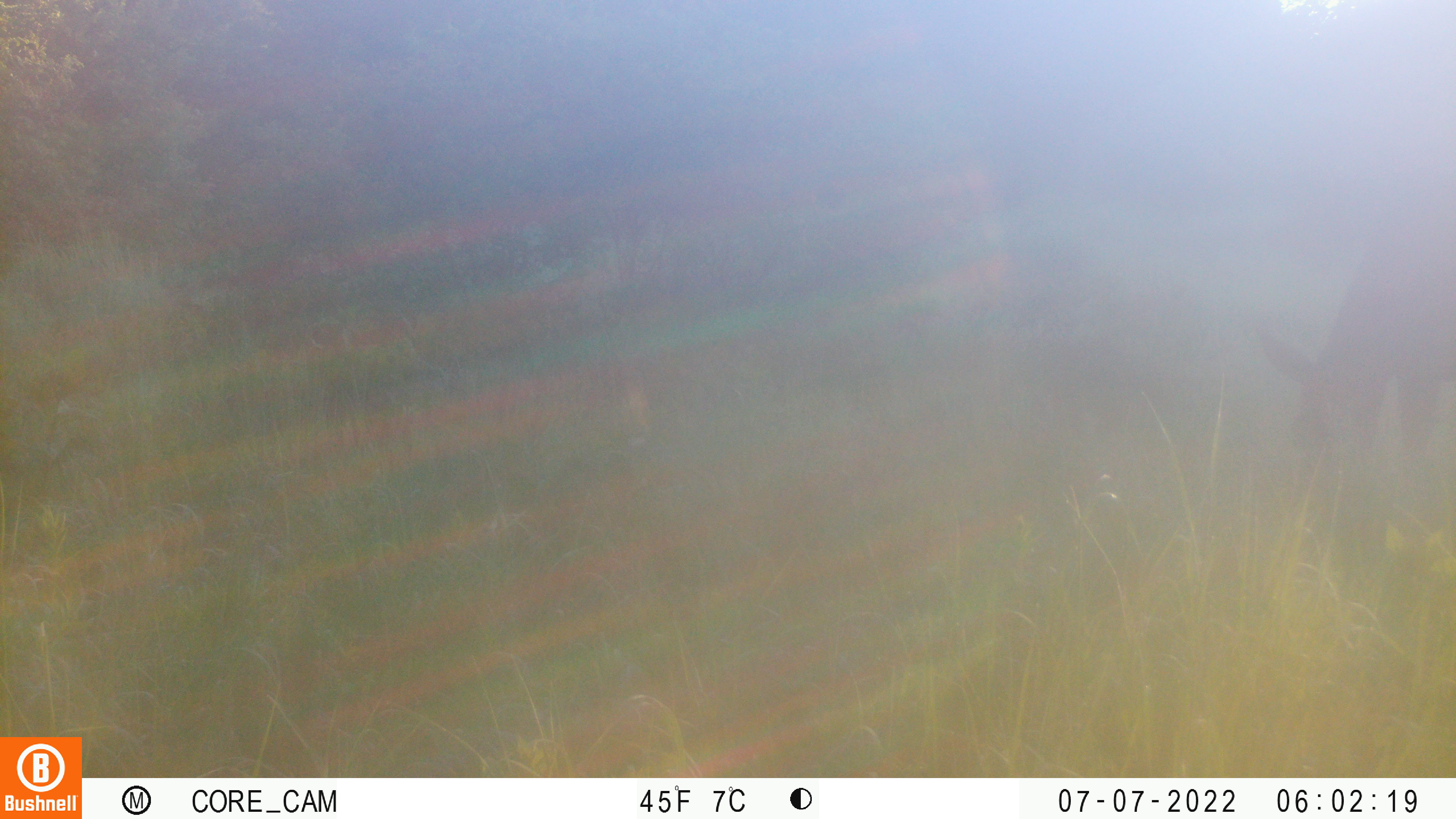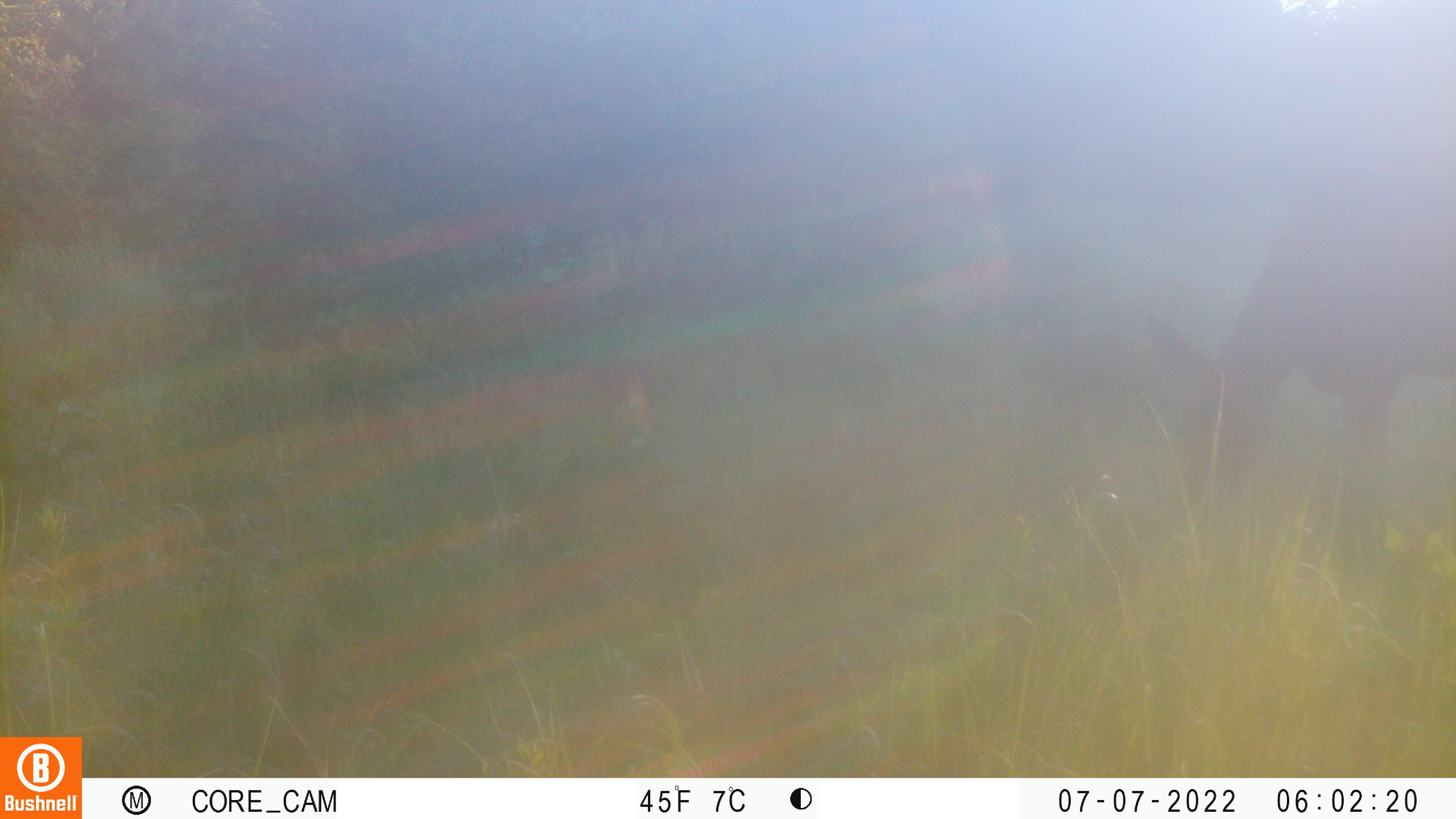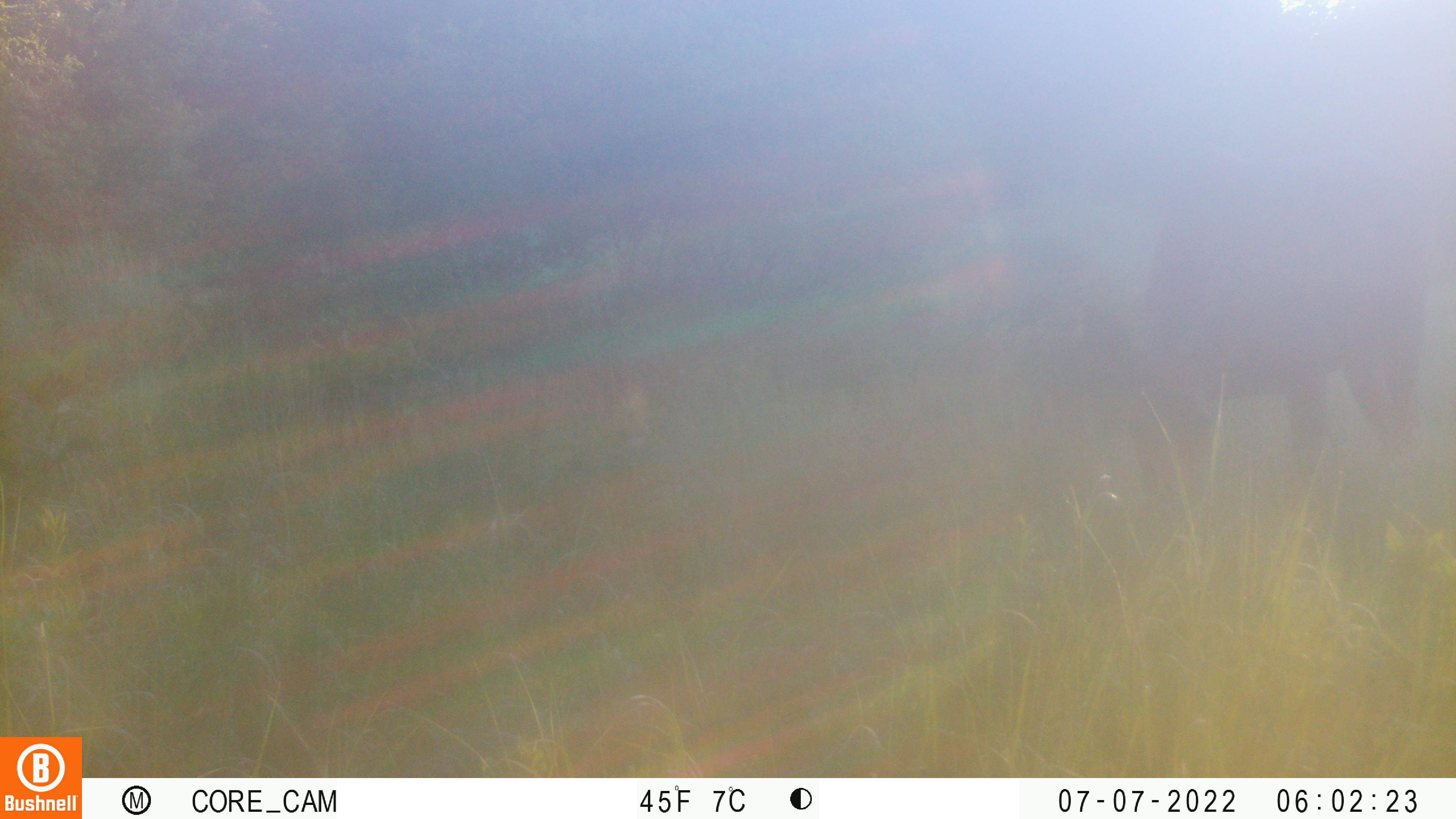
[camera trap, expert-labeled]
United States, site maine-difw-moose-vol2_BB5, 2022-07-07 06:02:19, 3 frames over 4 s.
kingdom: Animalia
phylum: Chordata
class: Mammalia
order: Artiodactyla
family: Cervidae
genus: Alces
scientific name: Alces alces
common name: moose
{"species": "moose (Alces alces)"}